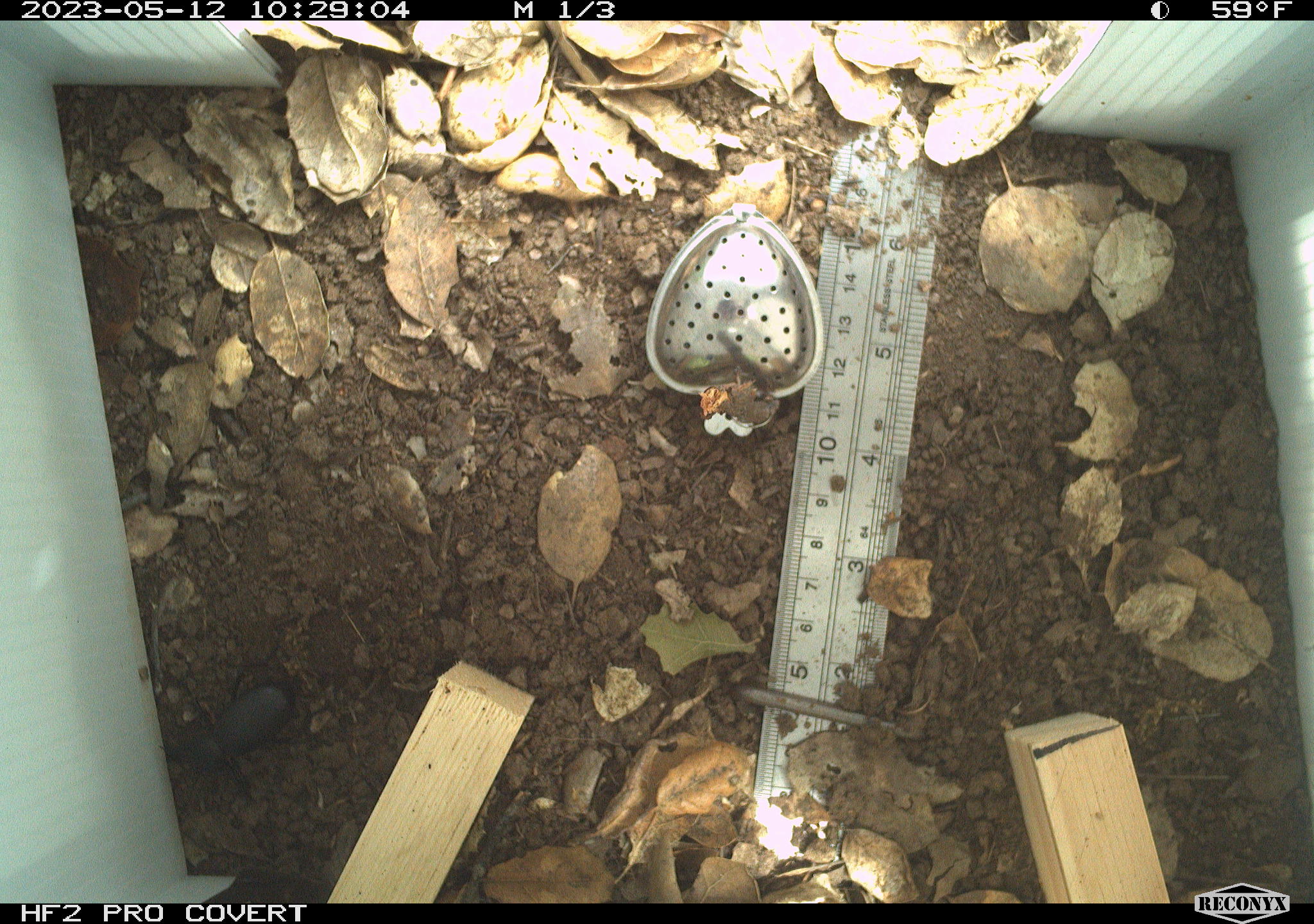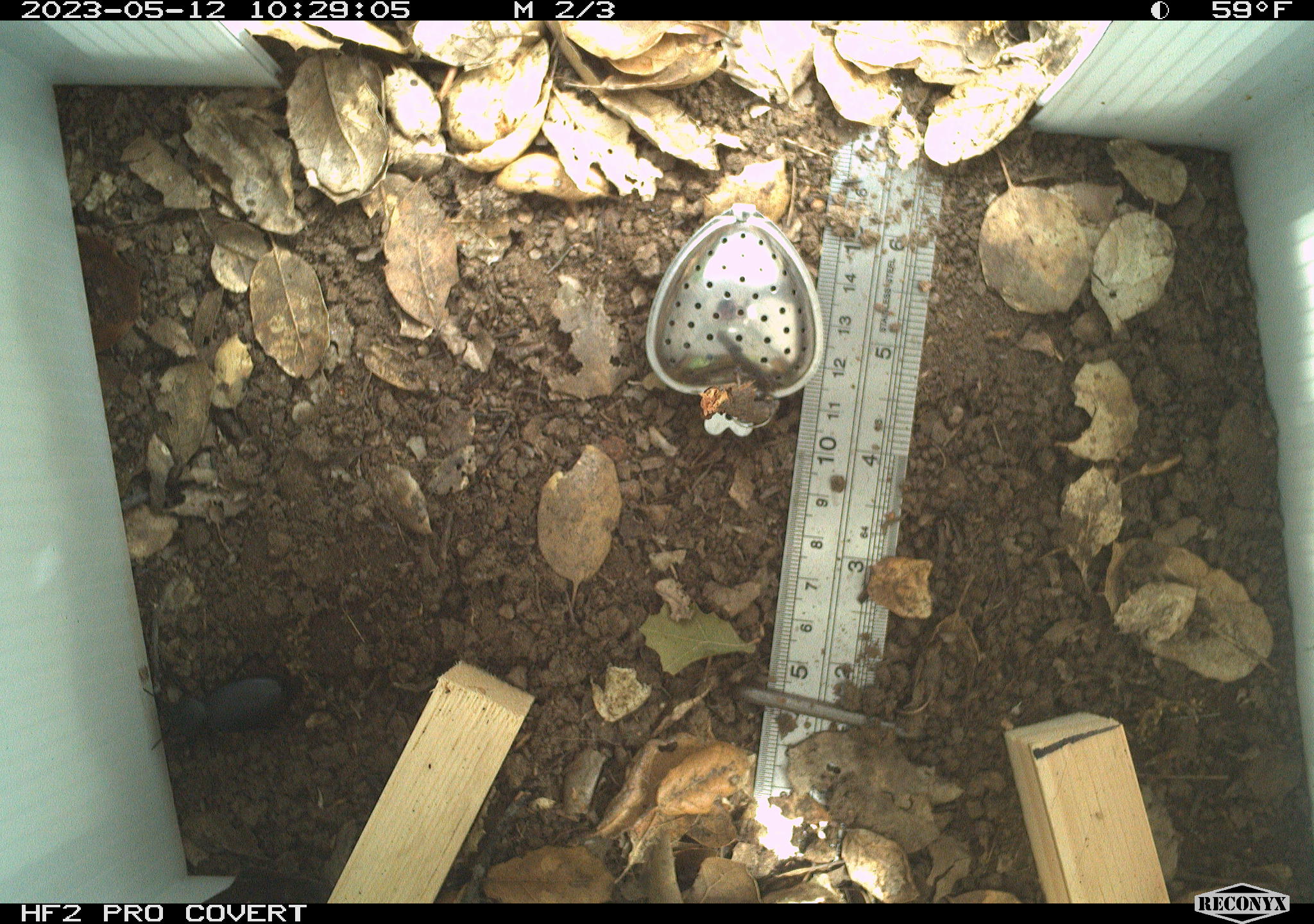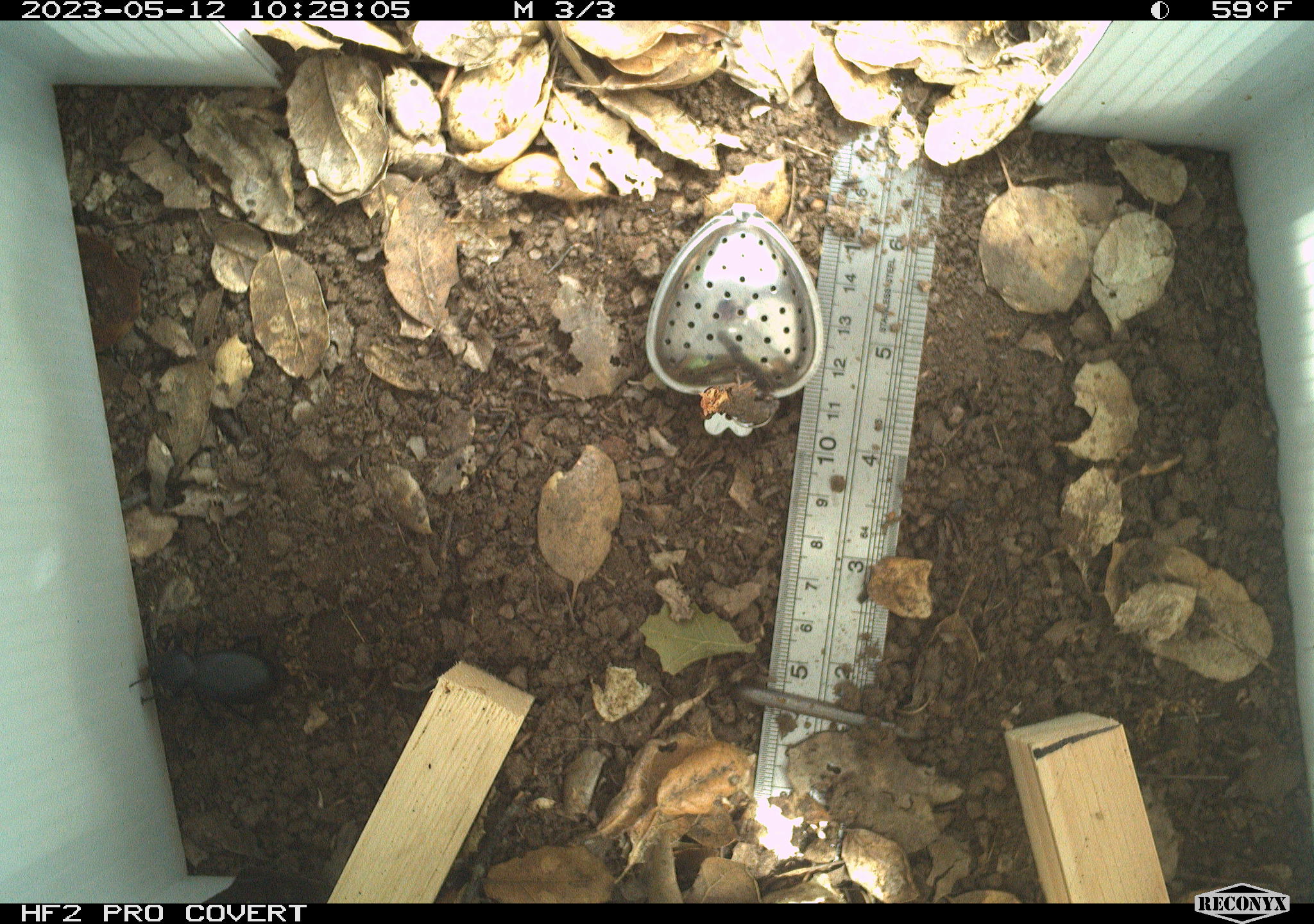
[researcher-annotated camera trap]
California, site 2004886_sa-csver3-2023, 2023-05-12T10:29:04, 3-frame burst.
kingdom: Animalia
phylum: Arthropoda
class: Insecta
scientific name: Insecta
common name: insect